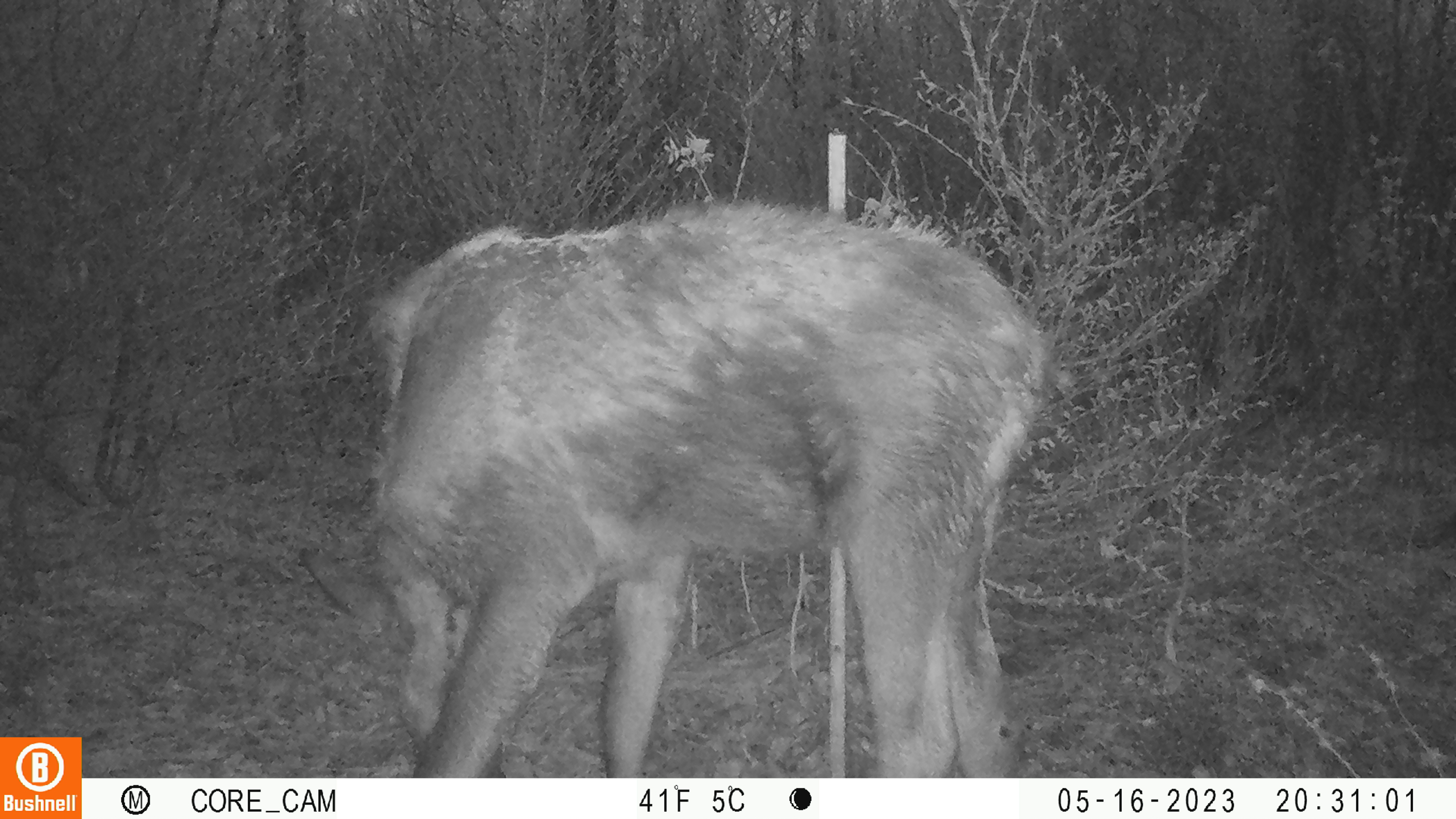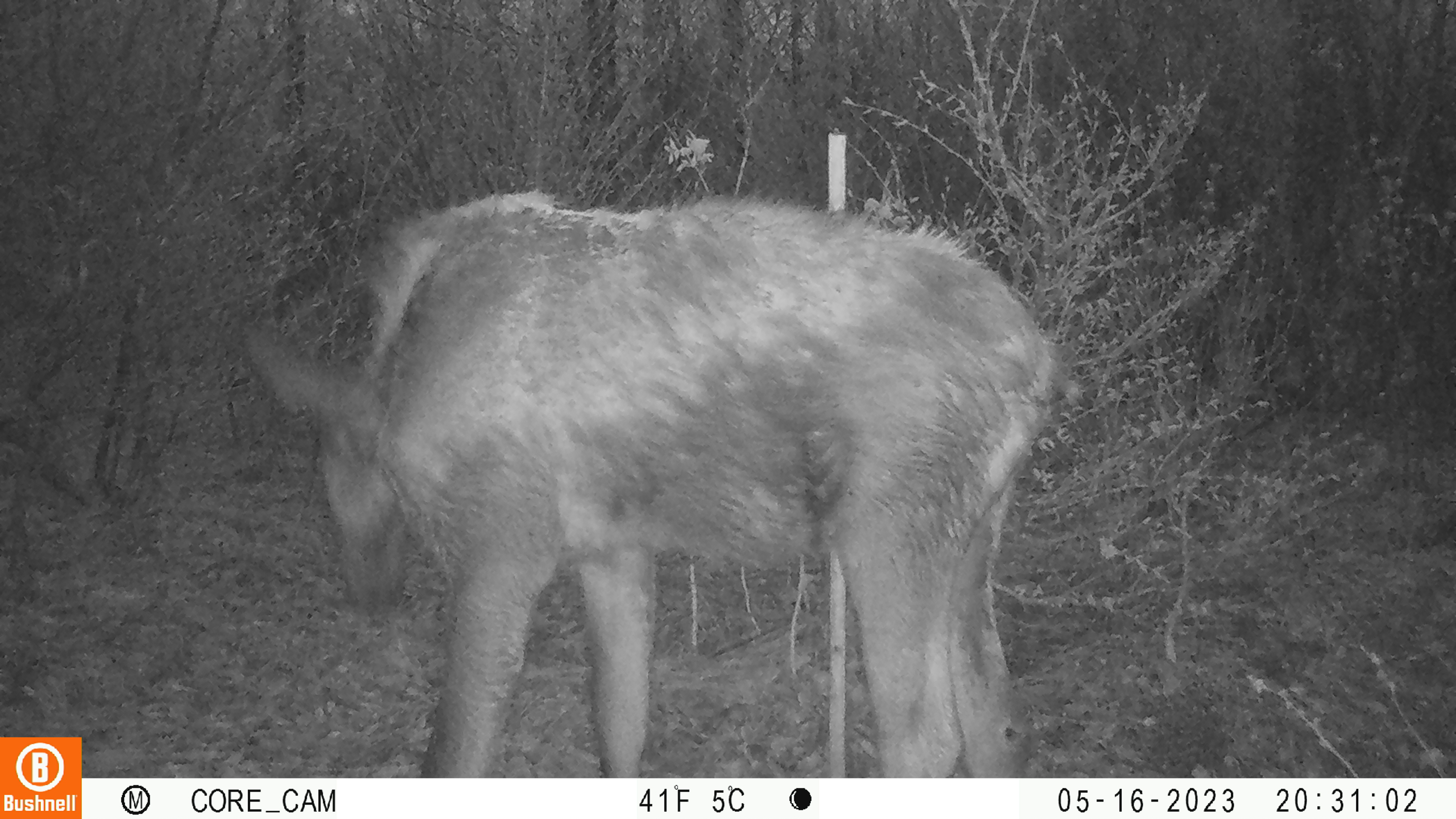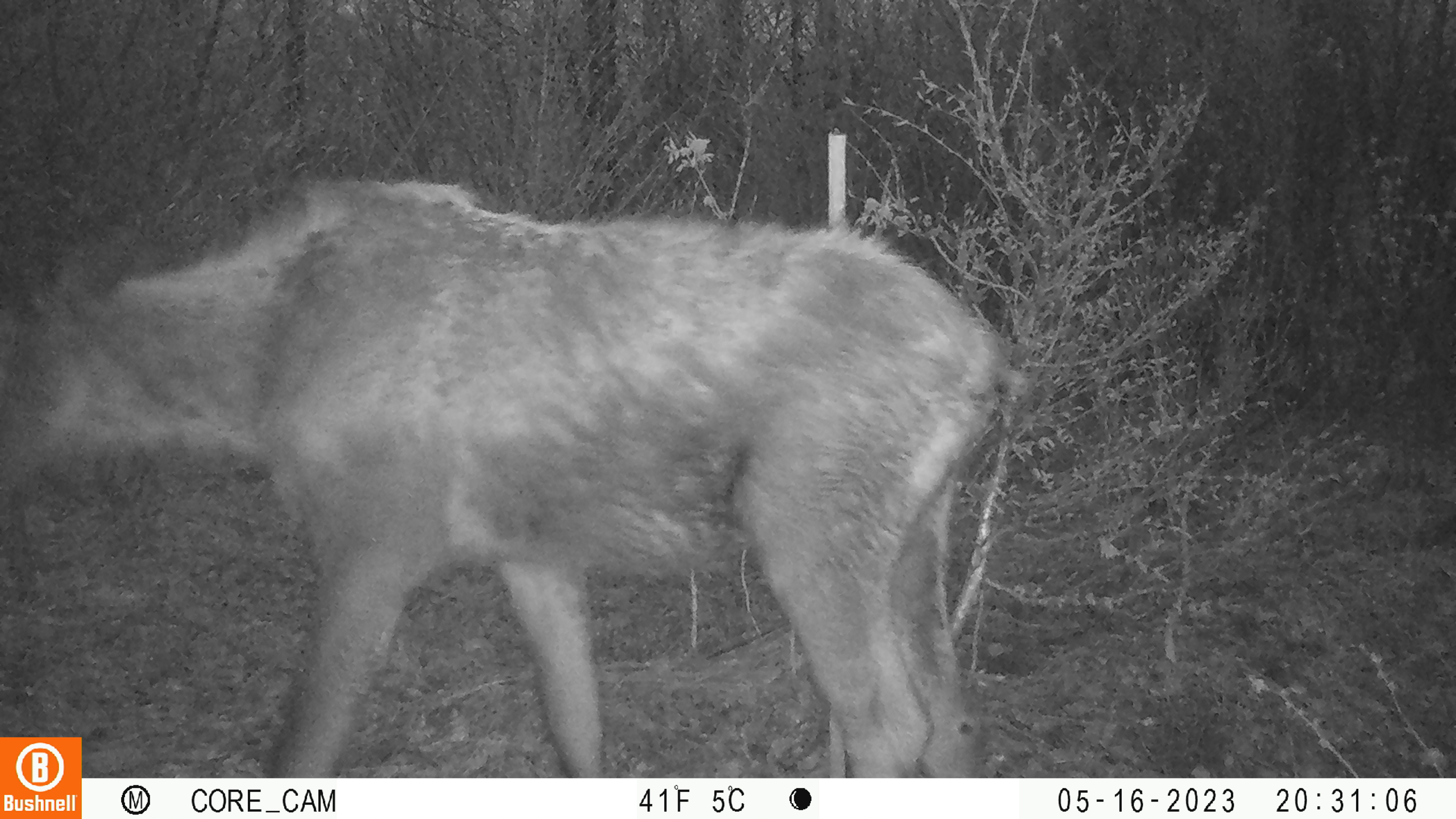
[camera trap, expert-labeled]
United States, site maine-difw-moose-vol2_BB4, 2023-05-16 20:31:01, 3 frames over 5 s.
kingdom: Animalia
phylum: Chordata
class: Mammalia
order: Artiodactyla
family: Cervidae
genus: Alces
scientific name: Alces alces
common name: moose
Moose (Alces alces).